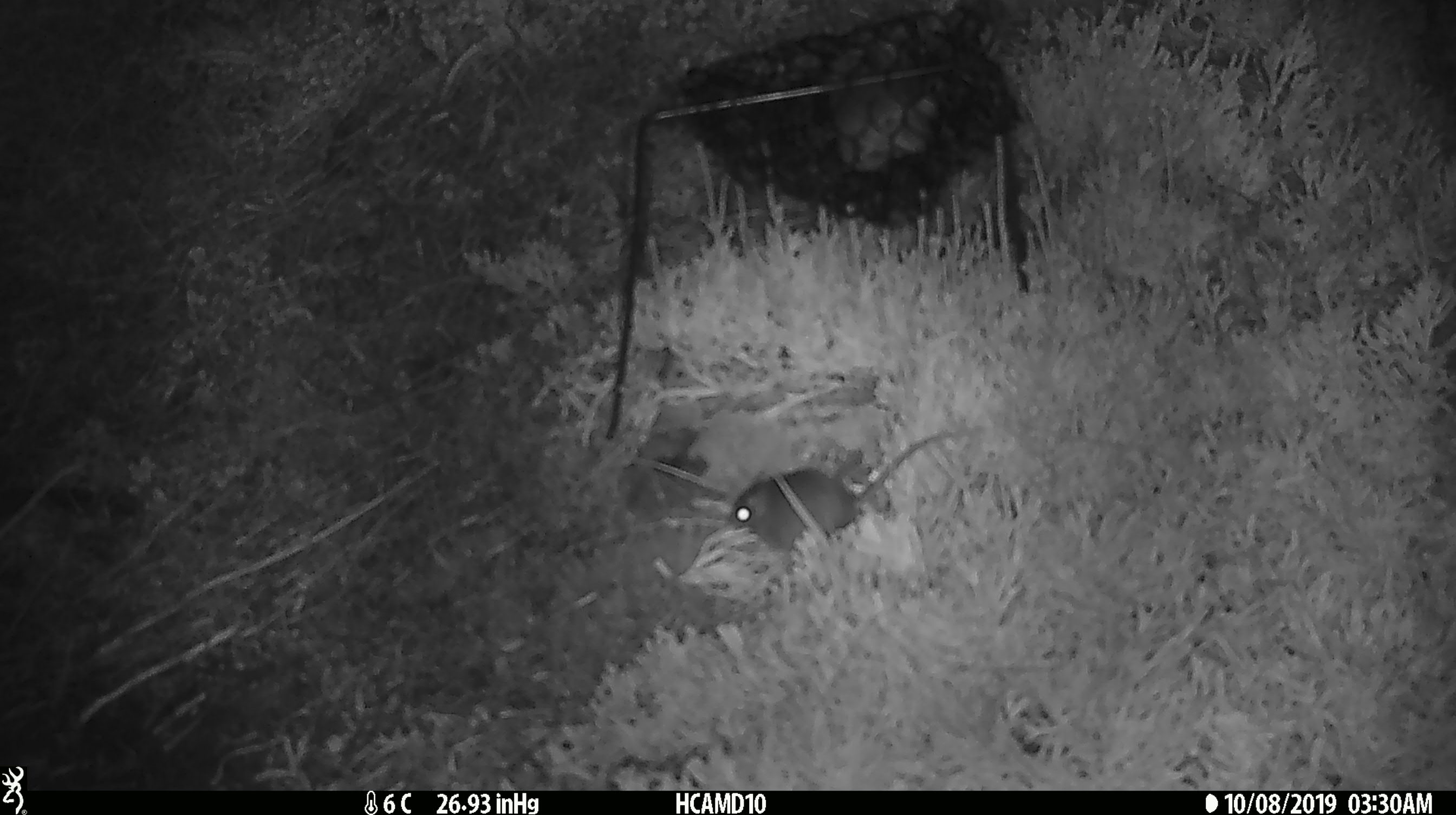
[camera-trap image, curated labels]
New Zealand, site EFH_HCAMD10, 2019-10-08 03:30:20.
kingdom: Animalia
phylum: Chordata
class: Mammalia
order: Rodentia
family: Muridae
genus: Mus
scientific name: Mus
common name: mouse